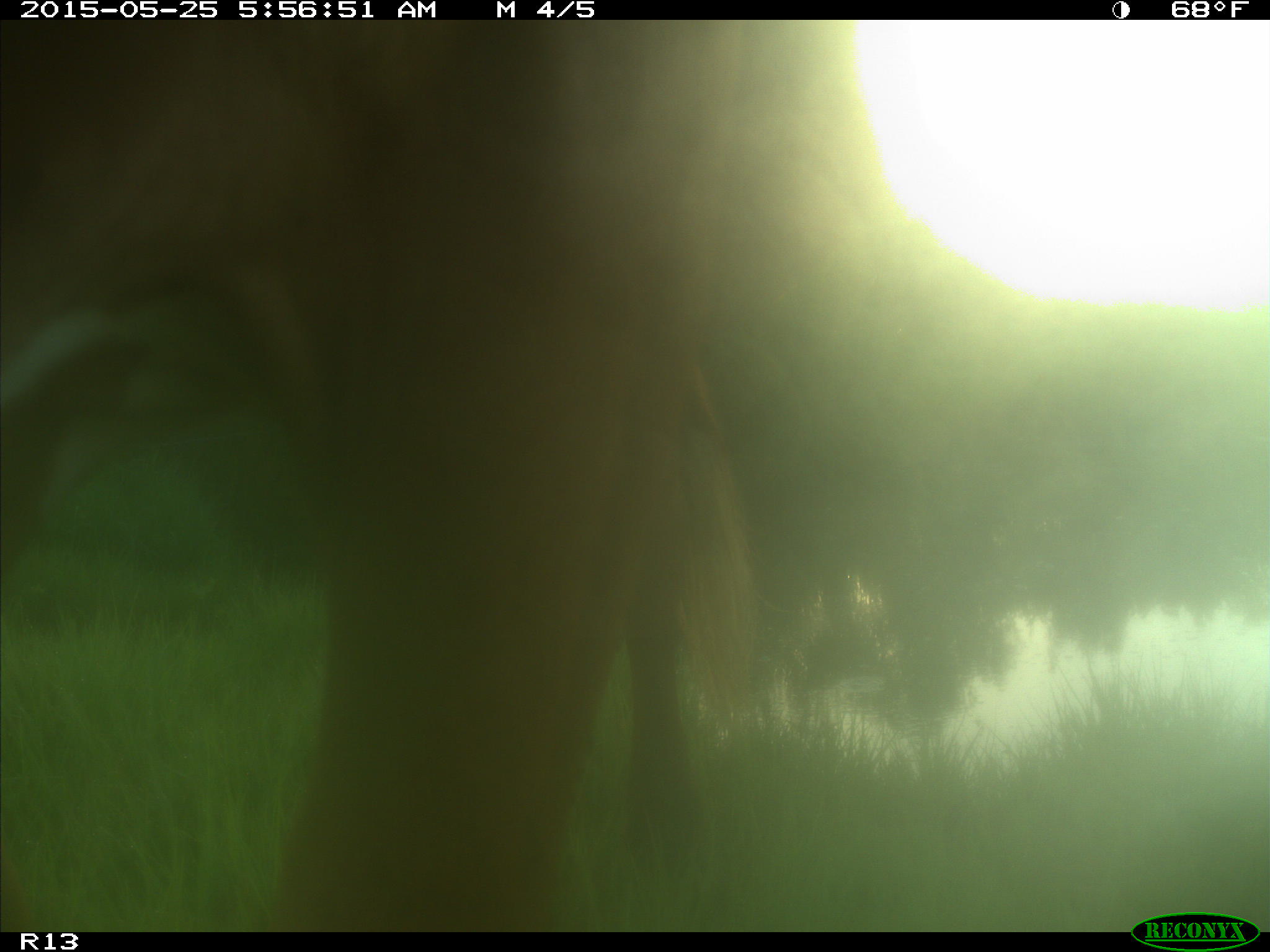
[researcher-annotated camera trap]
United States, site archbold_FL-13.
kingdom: Animalia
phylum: Chordata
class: Mammalia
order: Artiodactyla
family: Bovidae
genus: Bos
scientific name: Bos taurus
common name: domestic cow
Bos taurus (domestic cow).